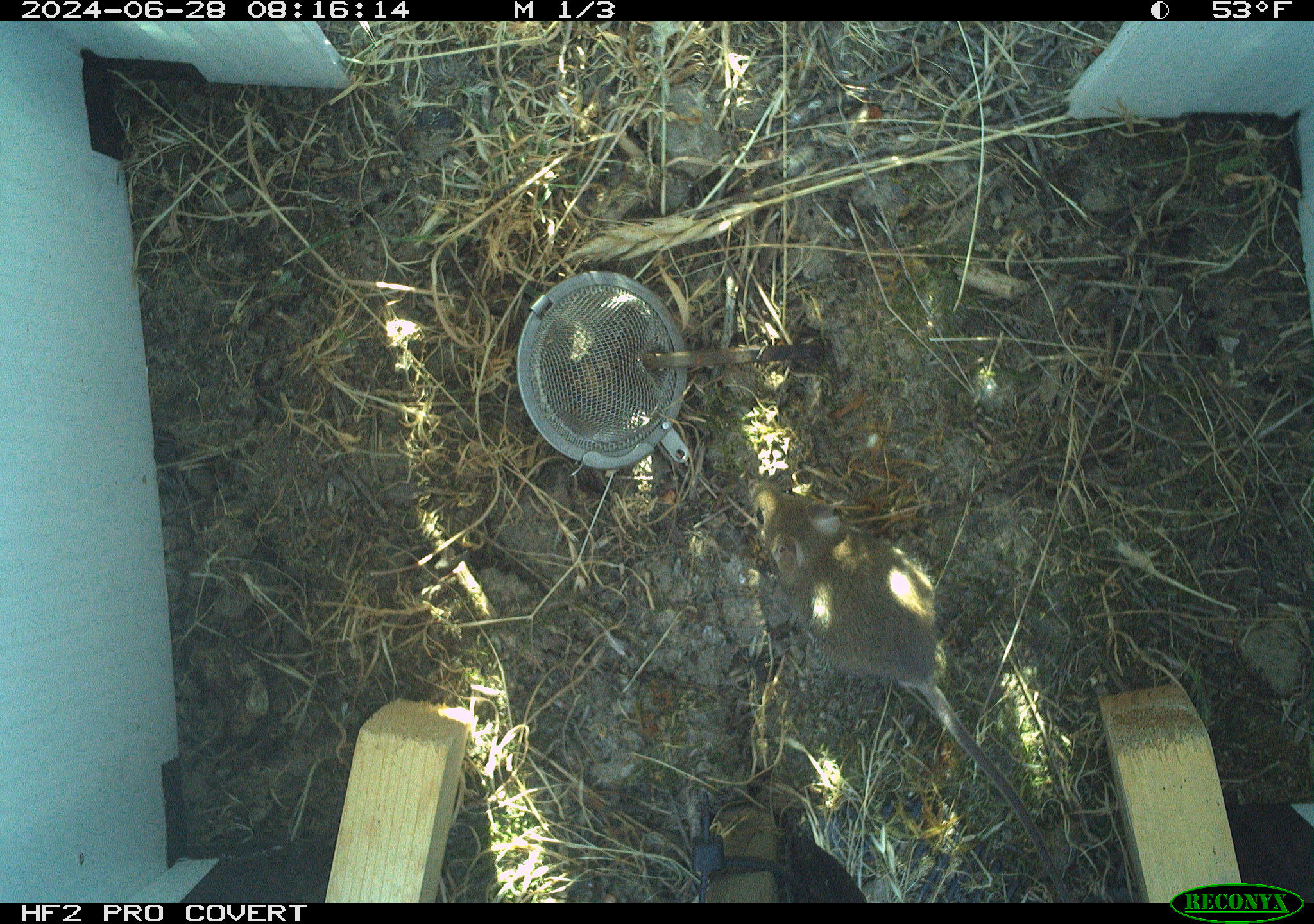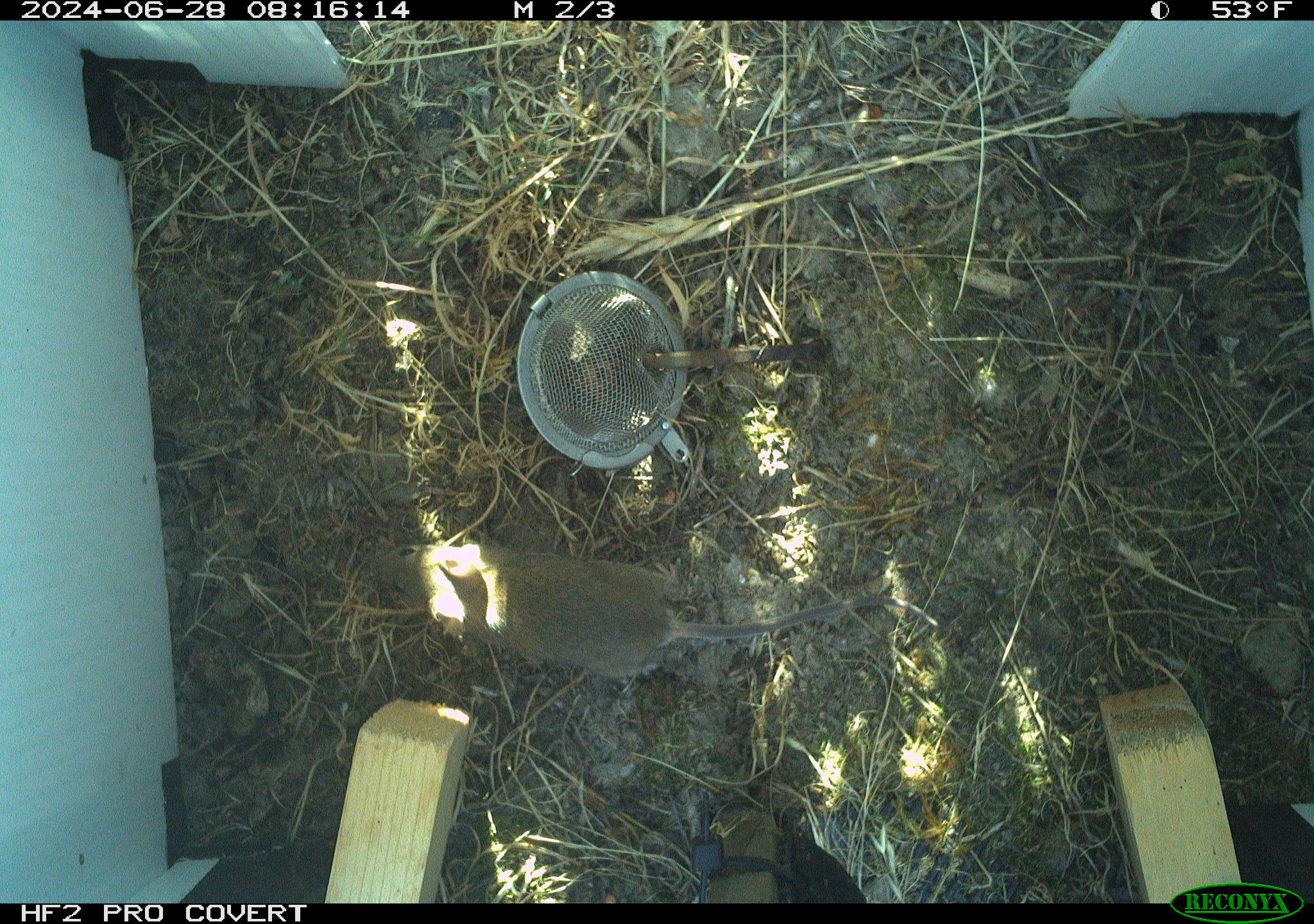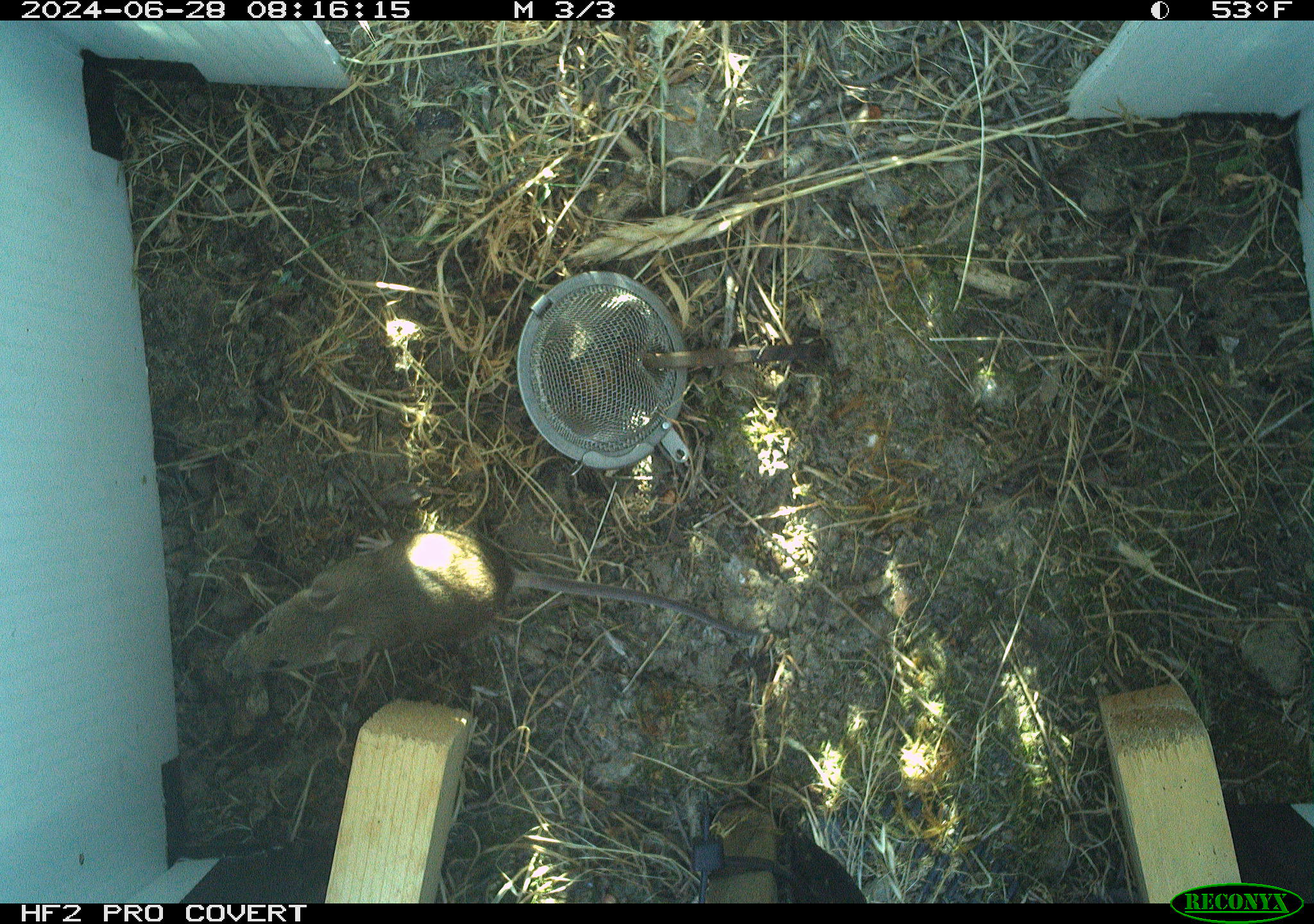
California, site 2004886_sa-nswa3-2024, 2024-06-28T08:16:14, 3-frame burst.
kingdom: Animalia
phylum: Chordata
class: Mammalia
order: Rodentia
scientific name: Rodentia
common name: rodent